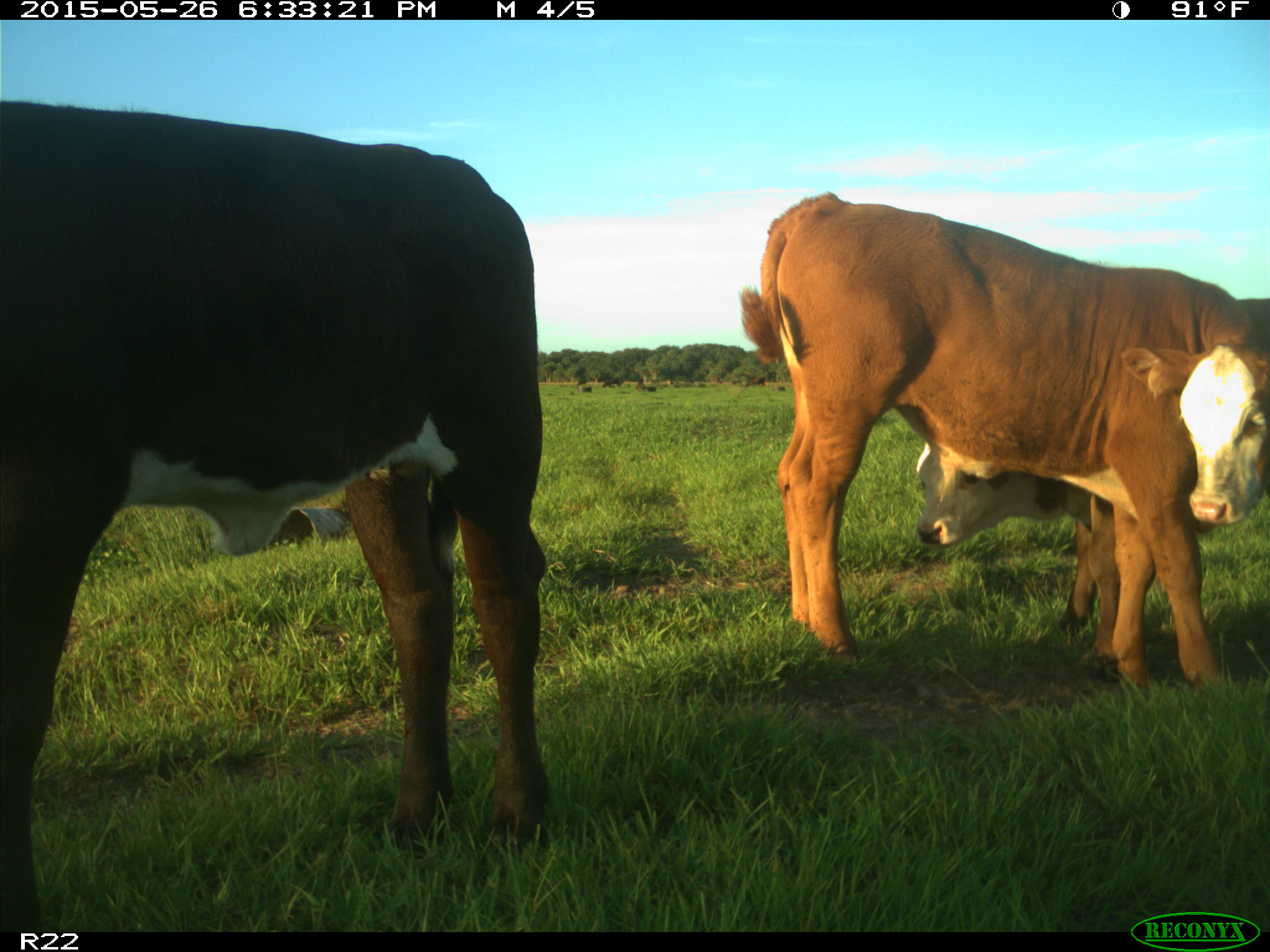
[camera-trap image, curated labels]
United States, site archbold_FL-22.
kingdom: Animalia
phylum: Chordata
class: Mammalia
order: Artiodactyla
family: Bovidae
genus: Bos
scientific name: Bos taurus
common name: domestic cow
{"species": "Bos taurus (domestic cow)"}